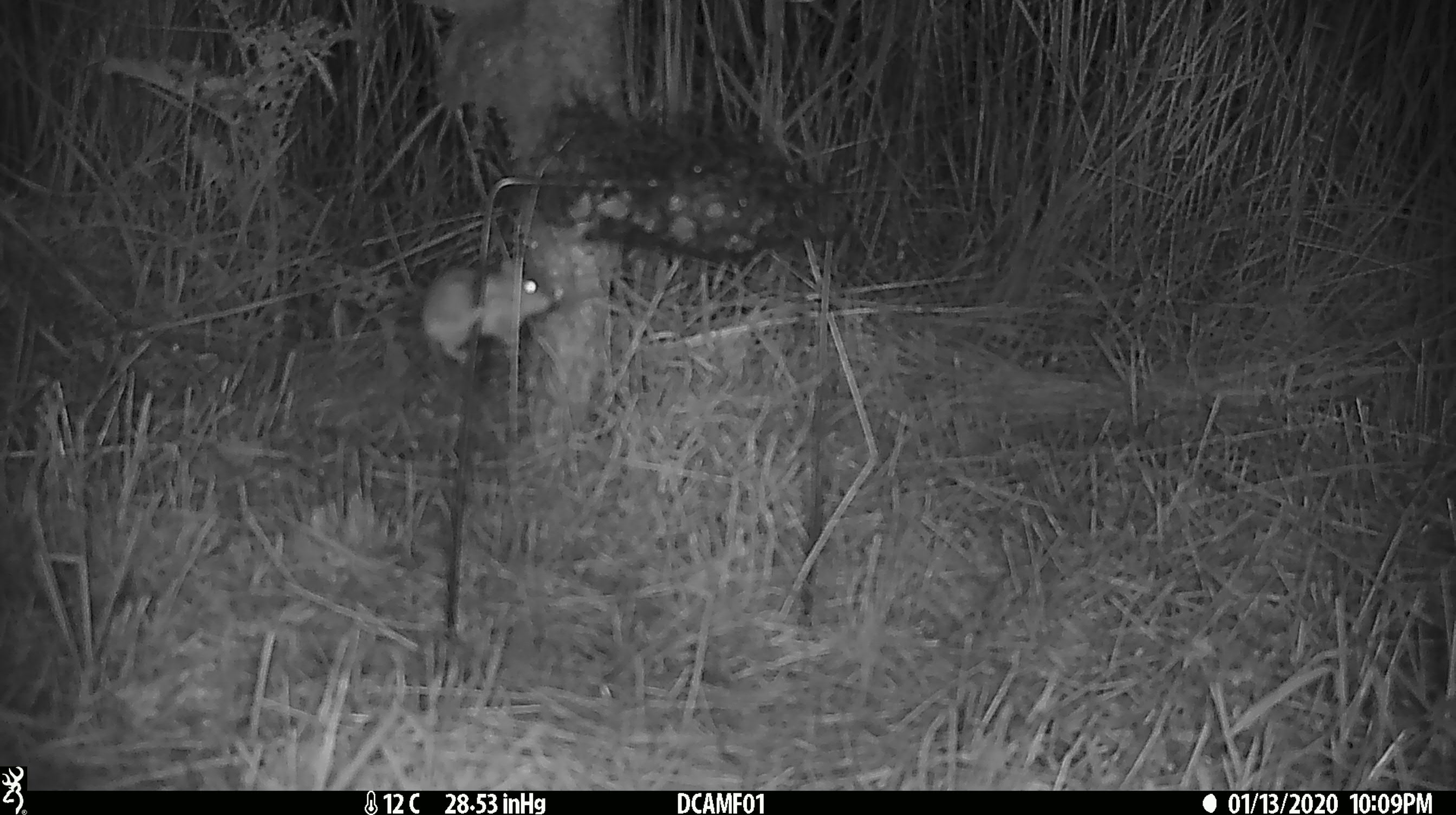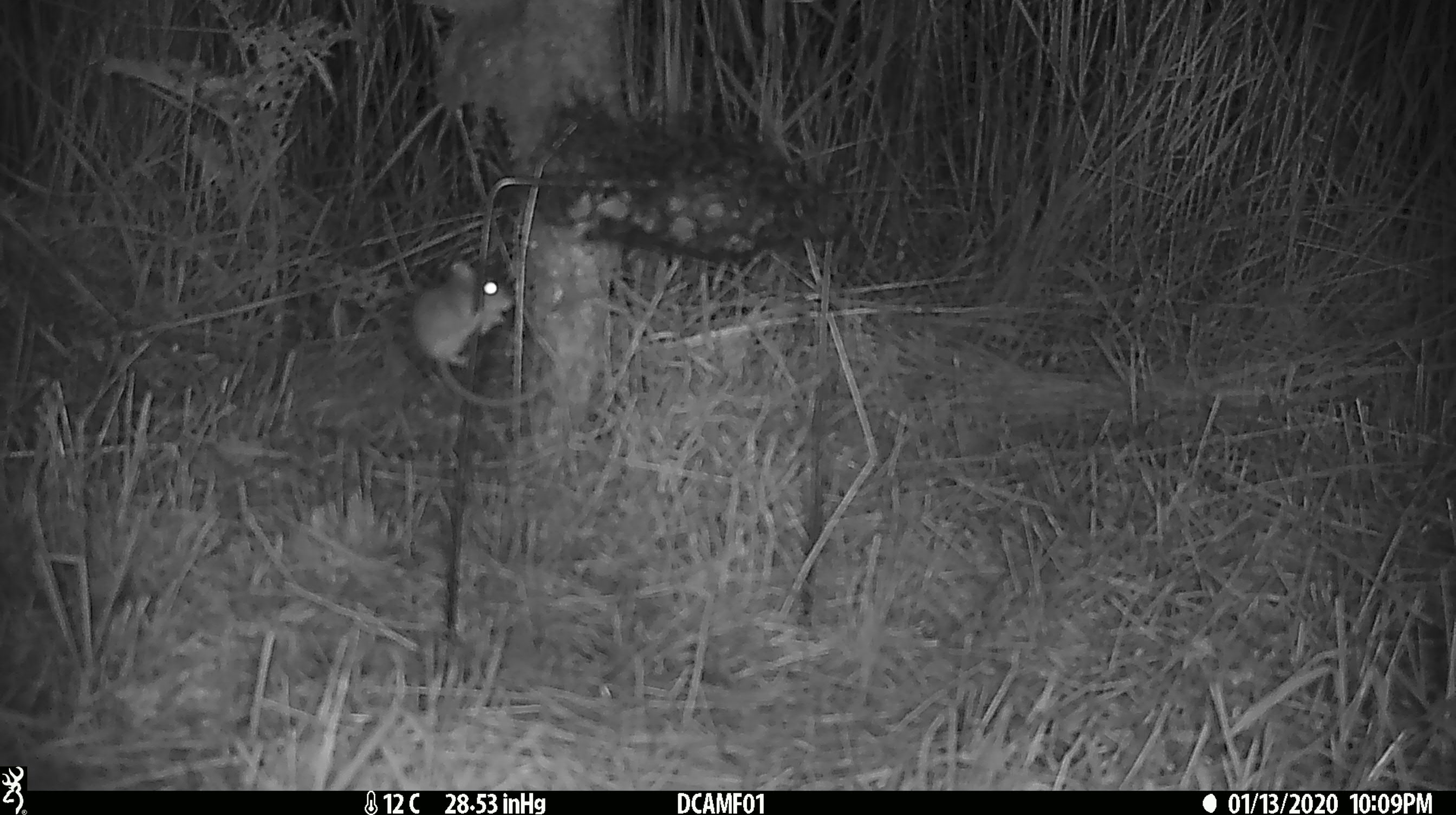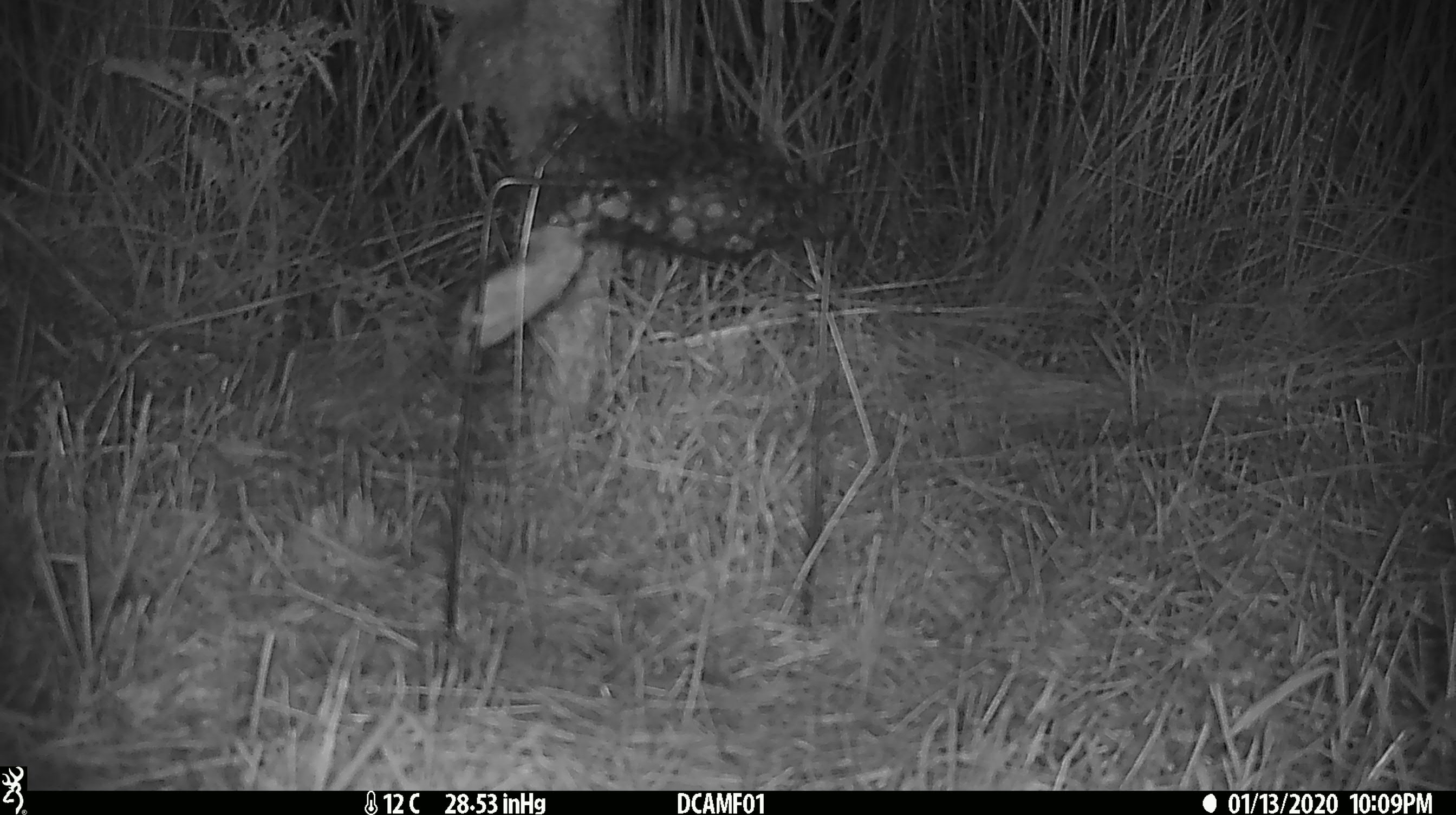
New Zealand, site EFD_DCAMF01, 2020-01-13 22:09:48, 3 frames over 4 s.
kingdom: Animalia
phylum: Chordata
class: Mammalia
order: Rodentia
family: Muridae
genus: Mus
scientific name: Mus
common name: mouse